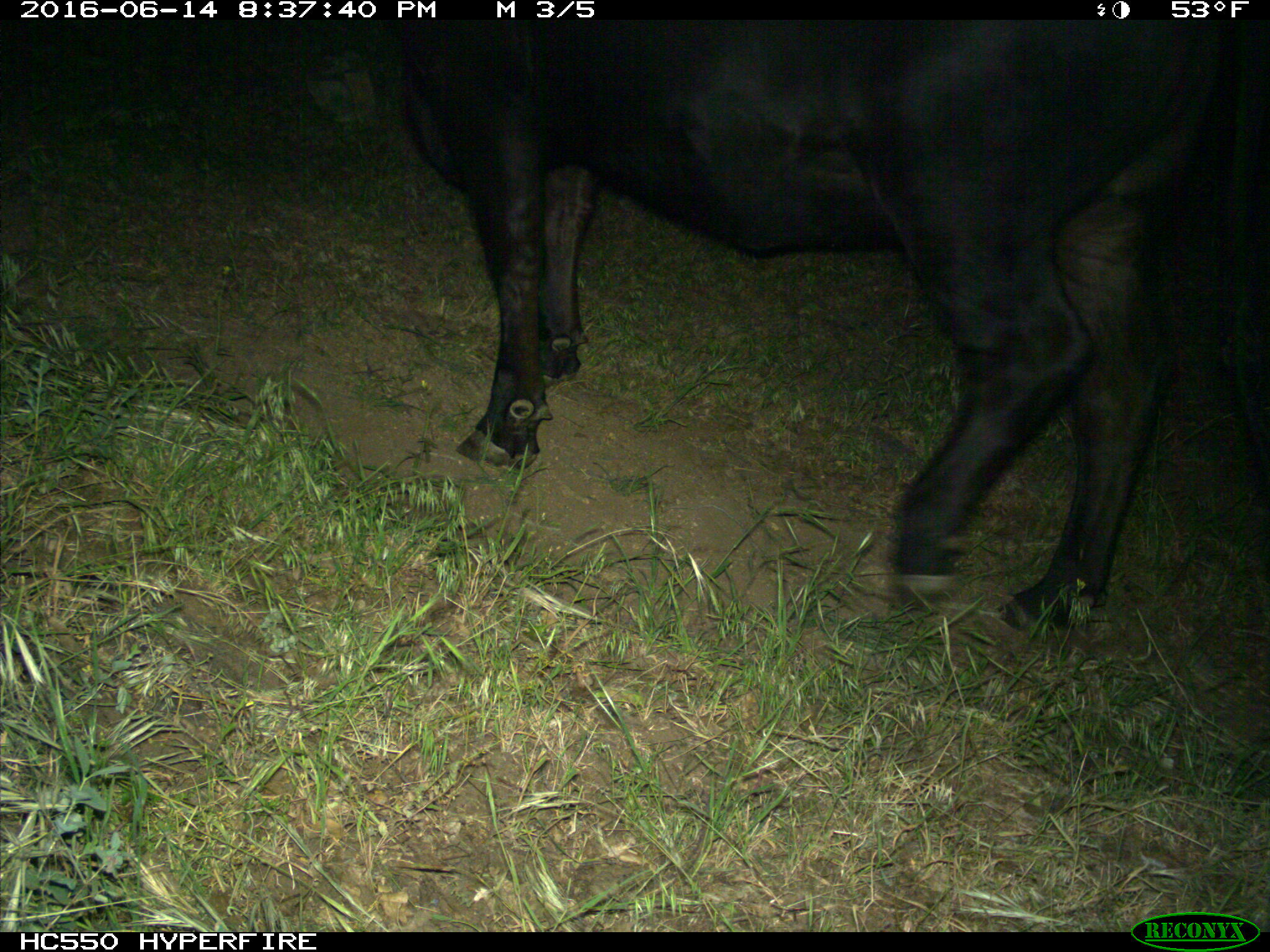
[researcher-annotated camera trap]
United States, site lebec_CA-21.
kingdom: Animalia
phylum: Chordata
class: Mammalia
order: Artiodactyla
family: Bovidae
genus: Bos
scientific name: Bos taurus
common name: domestic cow